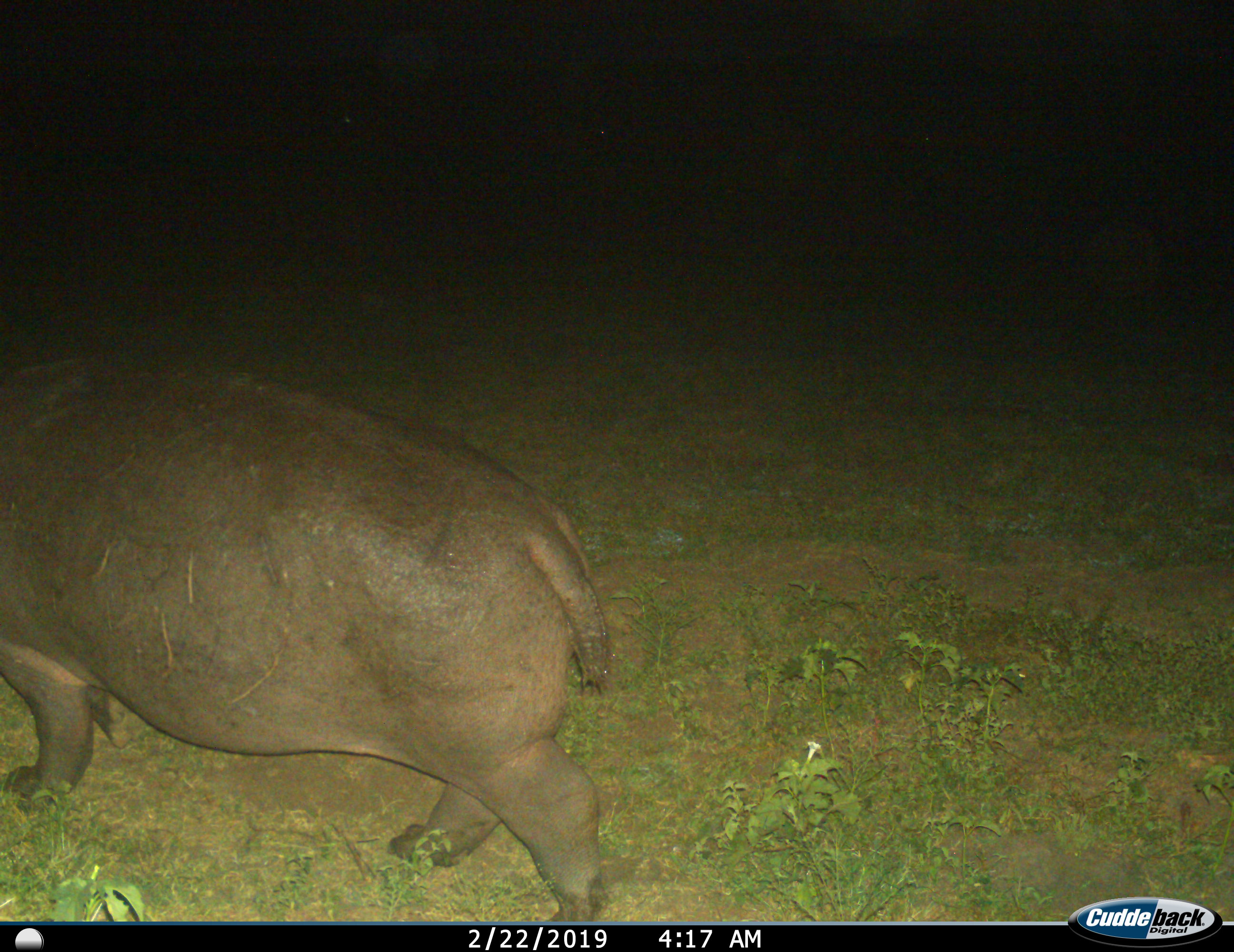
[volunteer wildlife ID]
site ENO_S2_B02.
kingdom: Animalia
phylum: Chordata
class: Mammalia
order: Artiodactyla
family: Hippopotamidae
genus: Hippopotamus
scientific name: Hippopotamus amphibius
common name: hippopotamus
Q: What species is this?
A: Hippopotamus (Hippopotamus amphibius).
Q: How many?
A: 1.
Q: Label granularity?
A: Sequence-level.